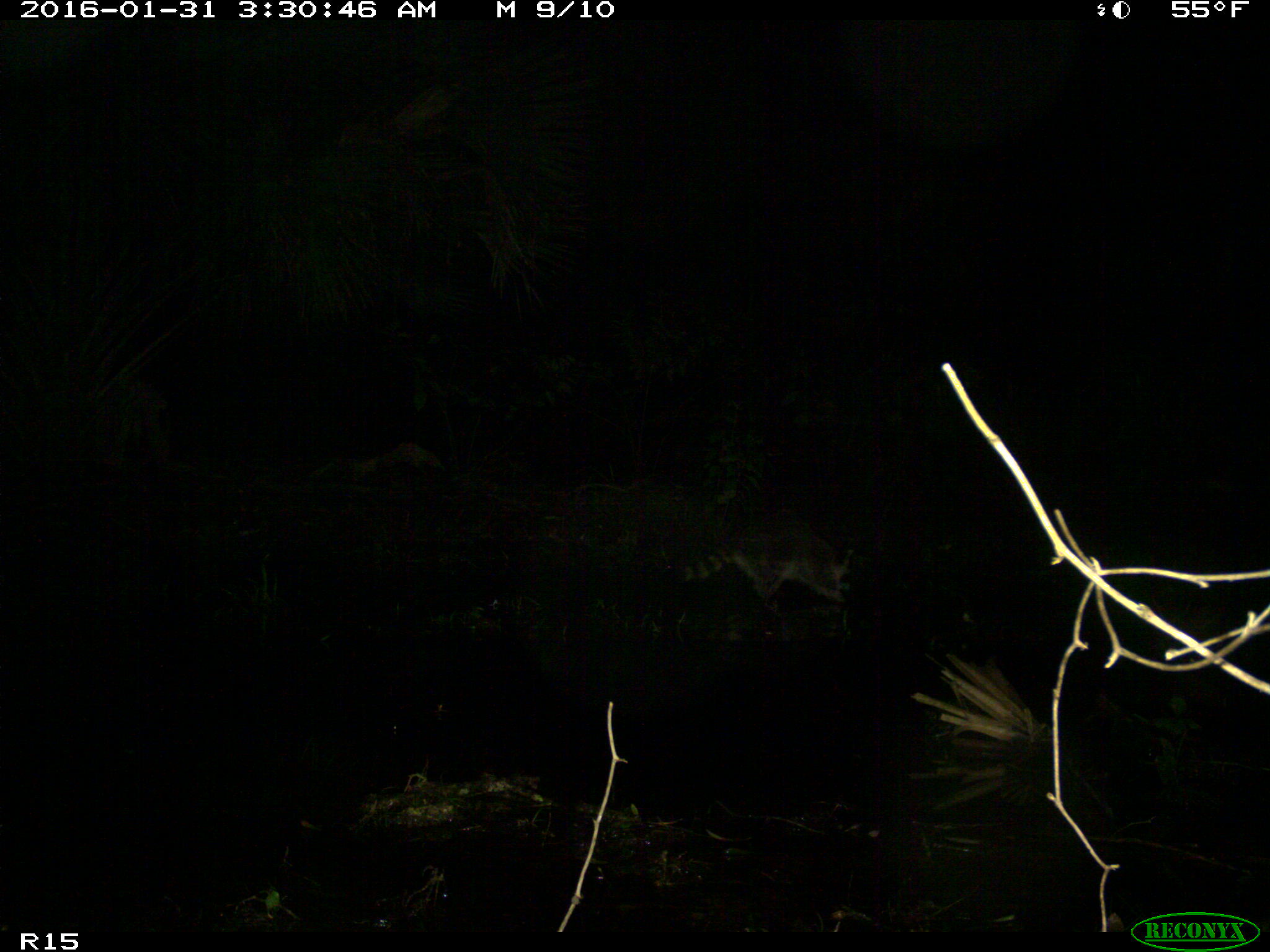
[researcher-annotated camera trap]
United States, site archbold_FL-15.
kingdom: Animalia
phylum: Chordata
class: Mammalia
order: Carnivora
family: Procyonidae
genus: Procyon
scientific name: Procyon lotor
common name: common raccoon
Procyon lotor (common raccoon).